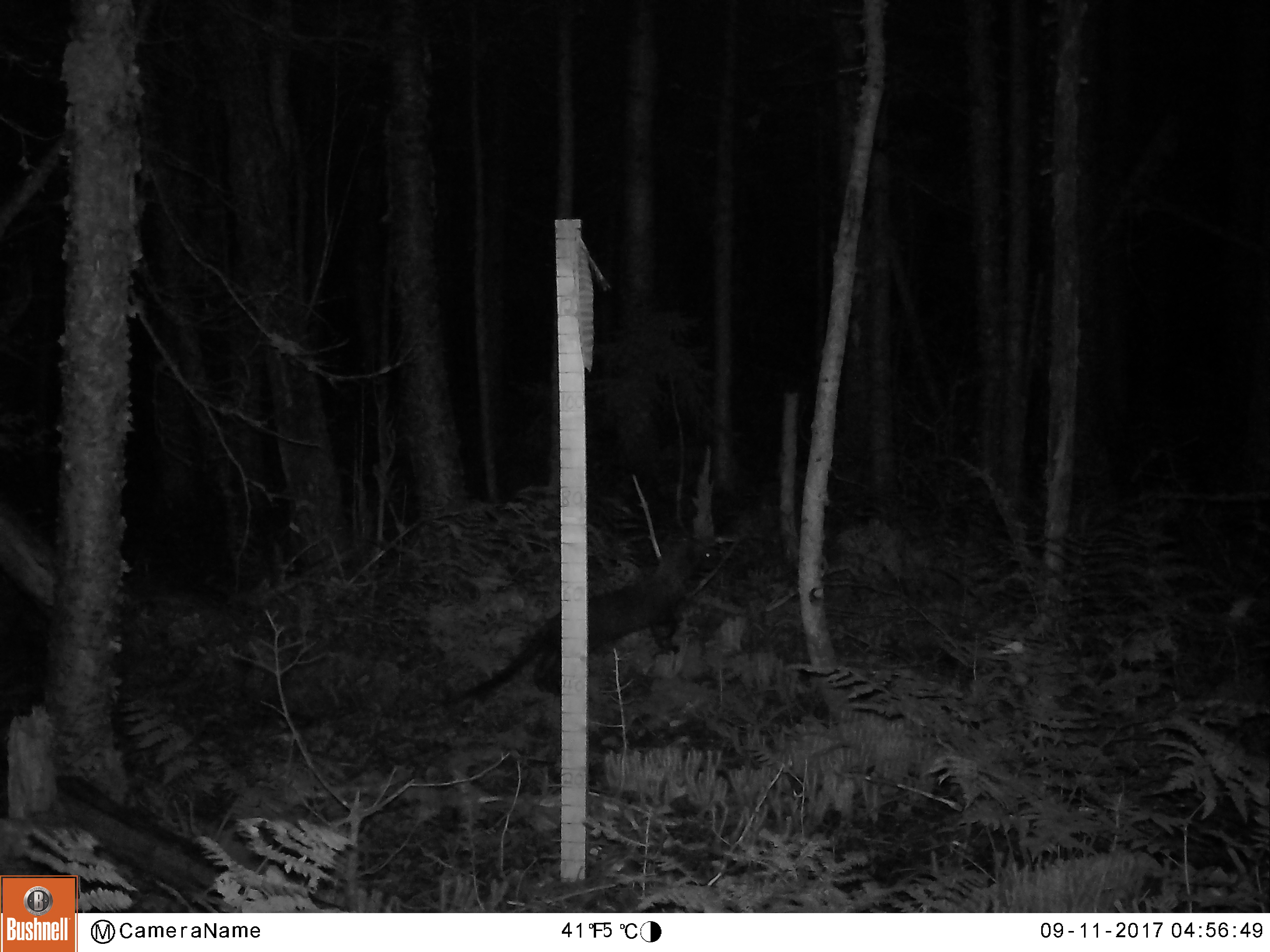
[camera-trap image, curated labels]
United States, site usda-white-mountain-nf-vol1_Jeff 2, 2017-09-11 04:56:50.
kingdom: Animalia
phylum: Chordata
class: Mammalia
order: Carnivora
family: Mustelidae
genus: Pekania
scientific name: Pekania pennanti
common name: fisher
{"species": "fisher (Pekania pennanti)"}